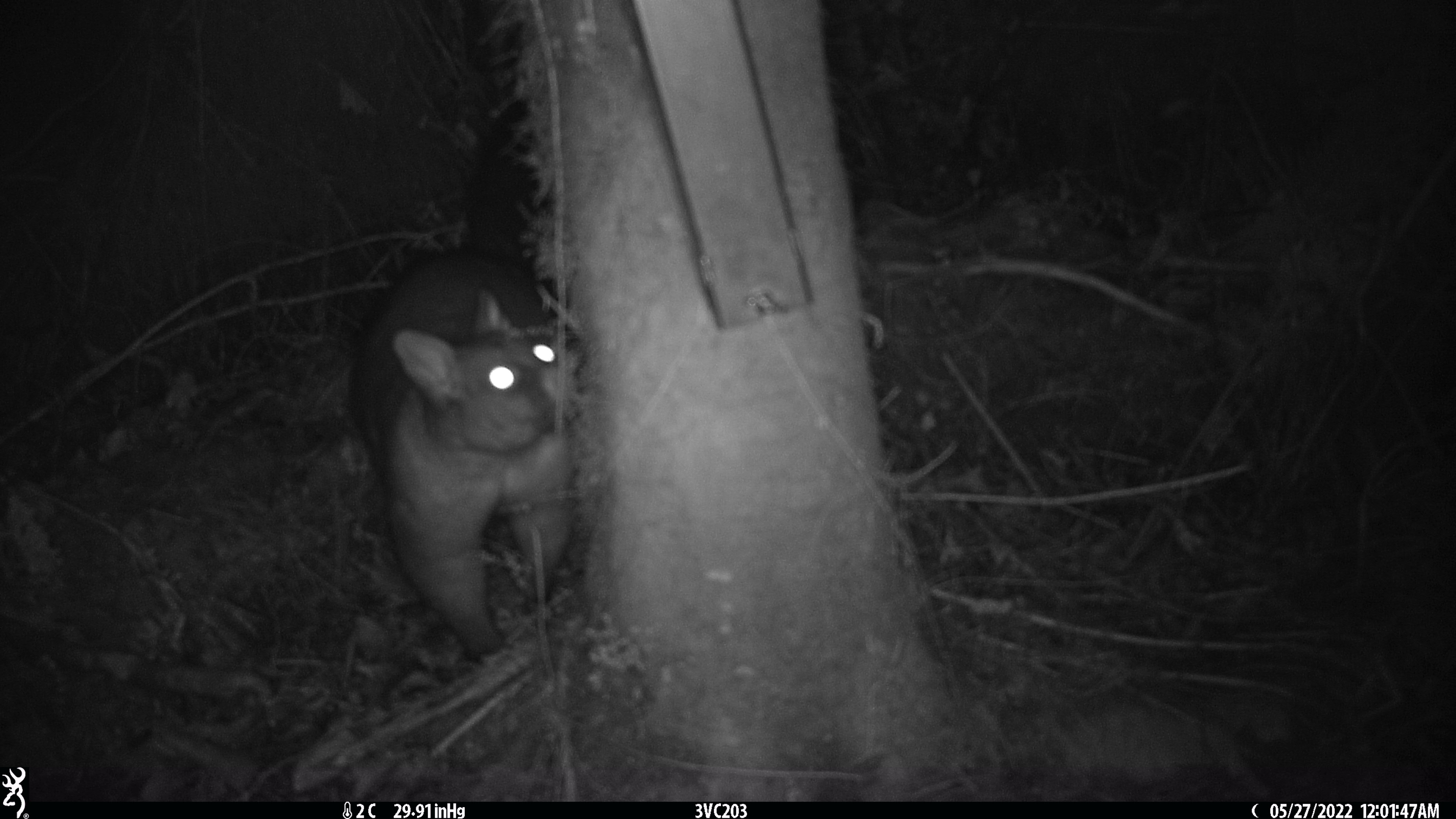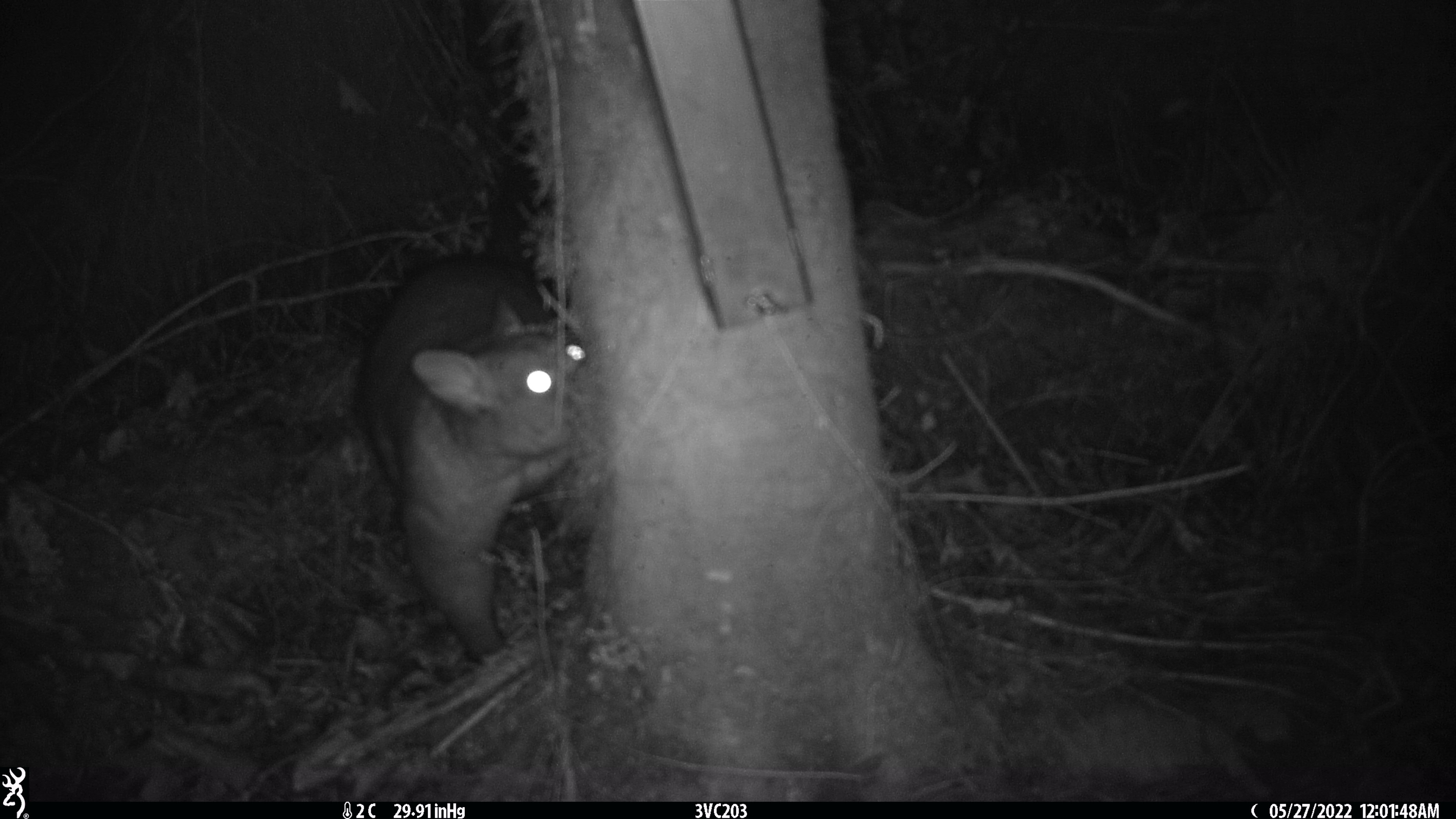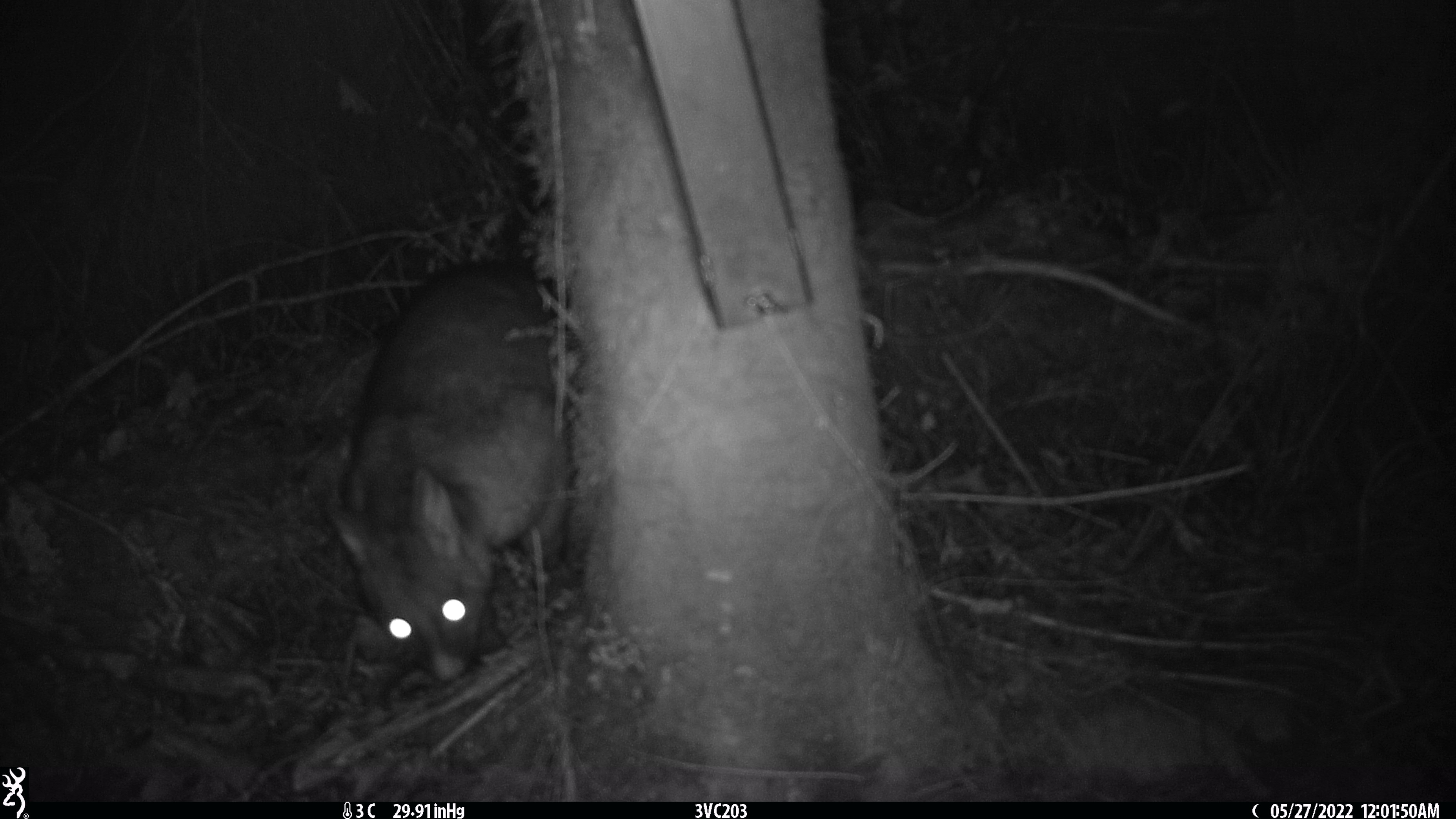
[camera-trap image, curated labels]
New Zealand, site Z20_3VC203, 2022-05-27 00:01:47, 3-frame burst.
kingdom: Animalia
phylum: Chordata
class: Mammalia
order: Diprotodontia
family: Phalangeridae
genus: Trichosurus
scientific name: Trichosurus vulpecula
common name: common brushtail possum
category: possum